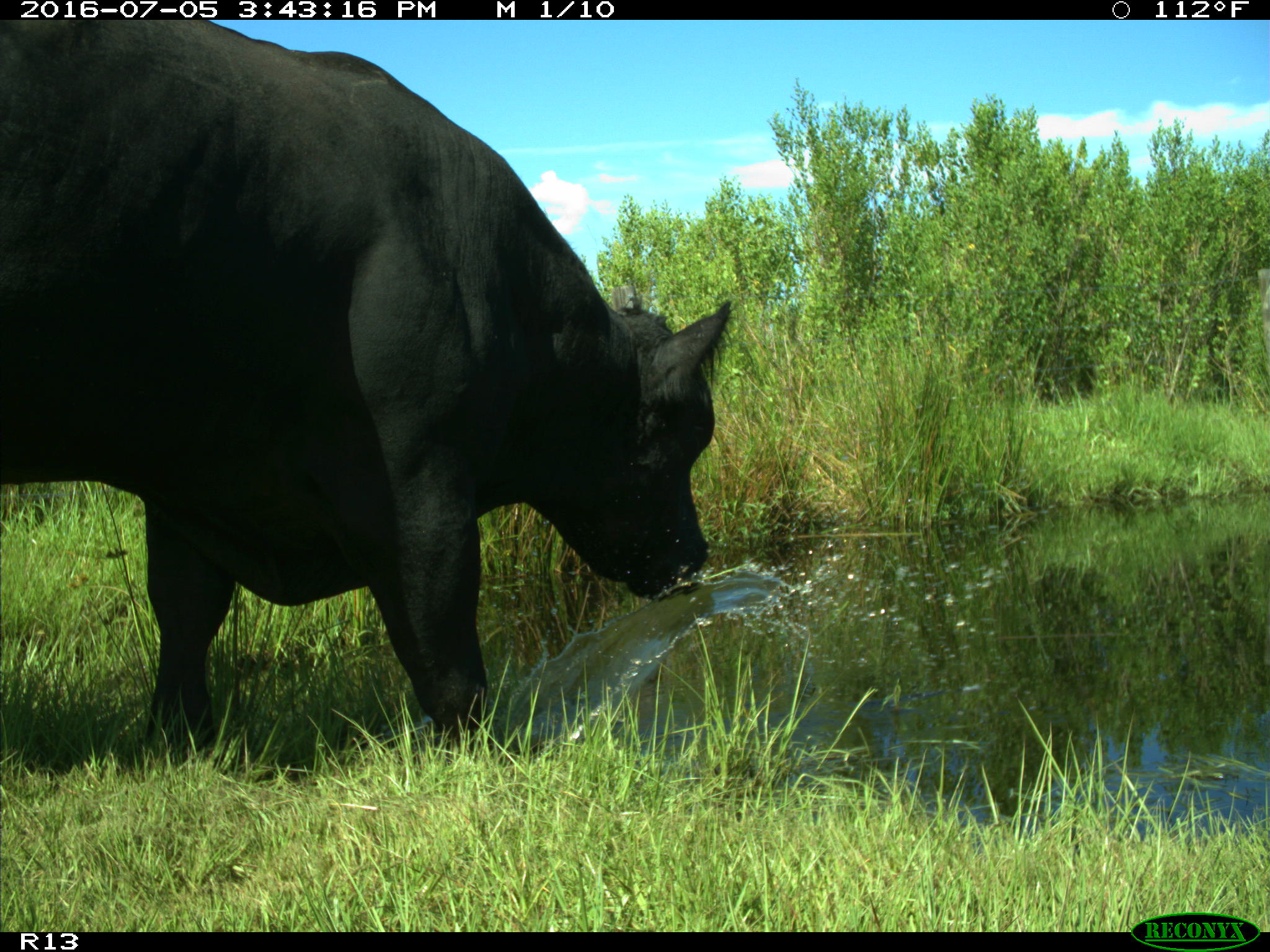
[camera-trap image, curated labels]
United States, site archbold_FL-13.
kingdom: Animalia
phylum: Chordata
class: Mammalia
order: Artiodactyla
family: Bovidae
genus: Bos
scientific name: Bos taurus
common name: domestic cow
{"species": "Bos taurus (domestic cow)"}